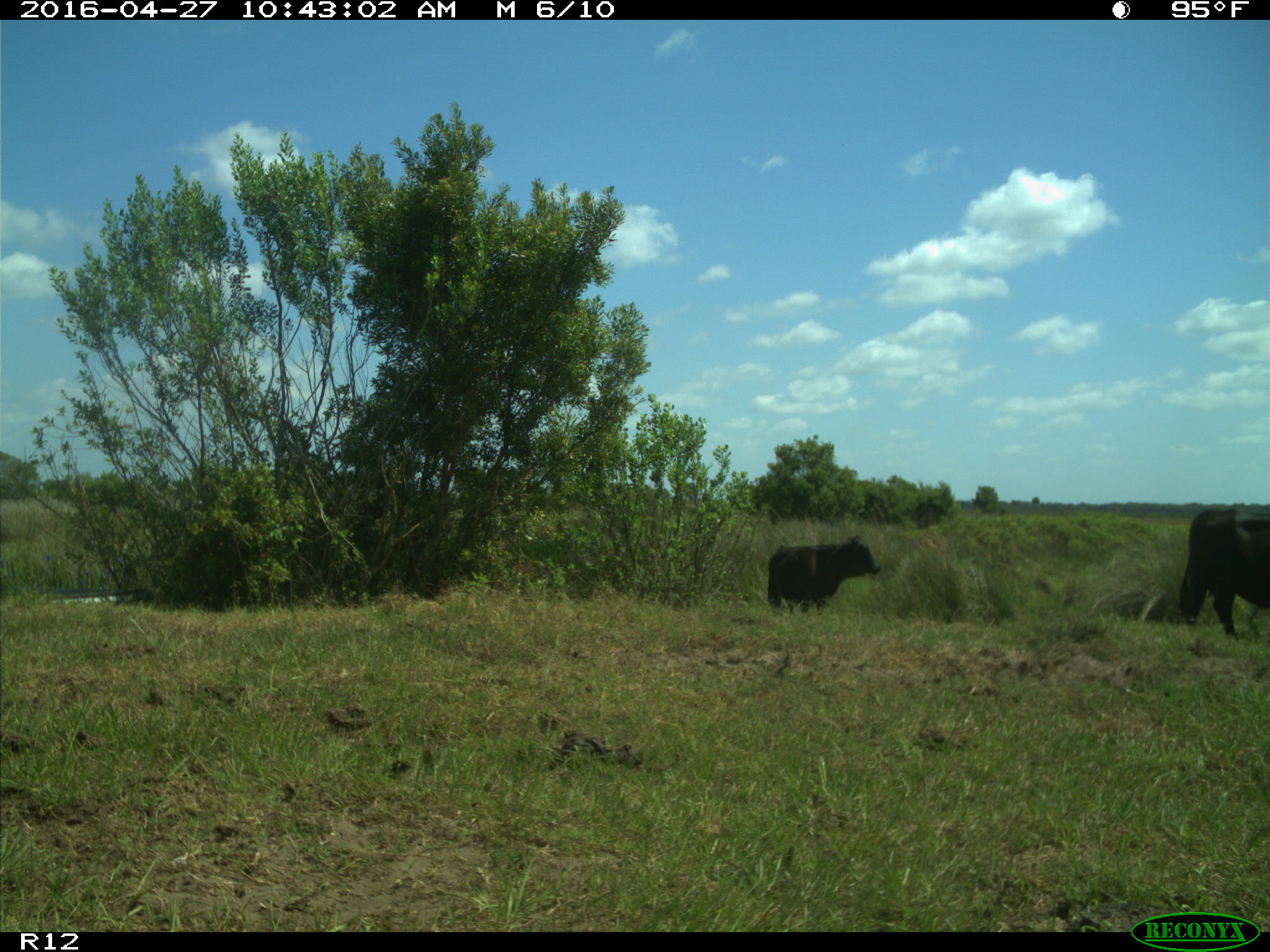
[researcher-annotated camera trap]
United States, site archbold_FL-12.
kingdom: Animalia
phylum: Chordata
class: Mammalia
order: Artiodactyla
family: Bovidae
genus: Bos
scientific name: Bos taurus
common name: domestic cow